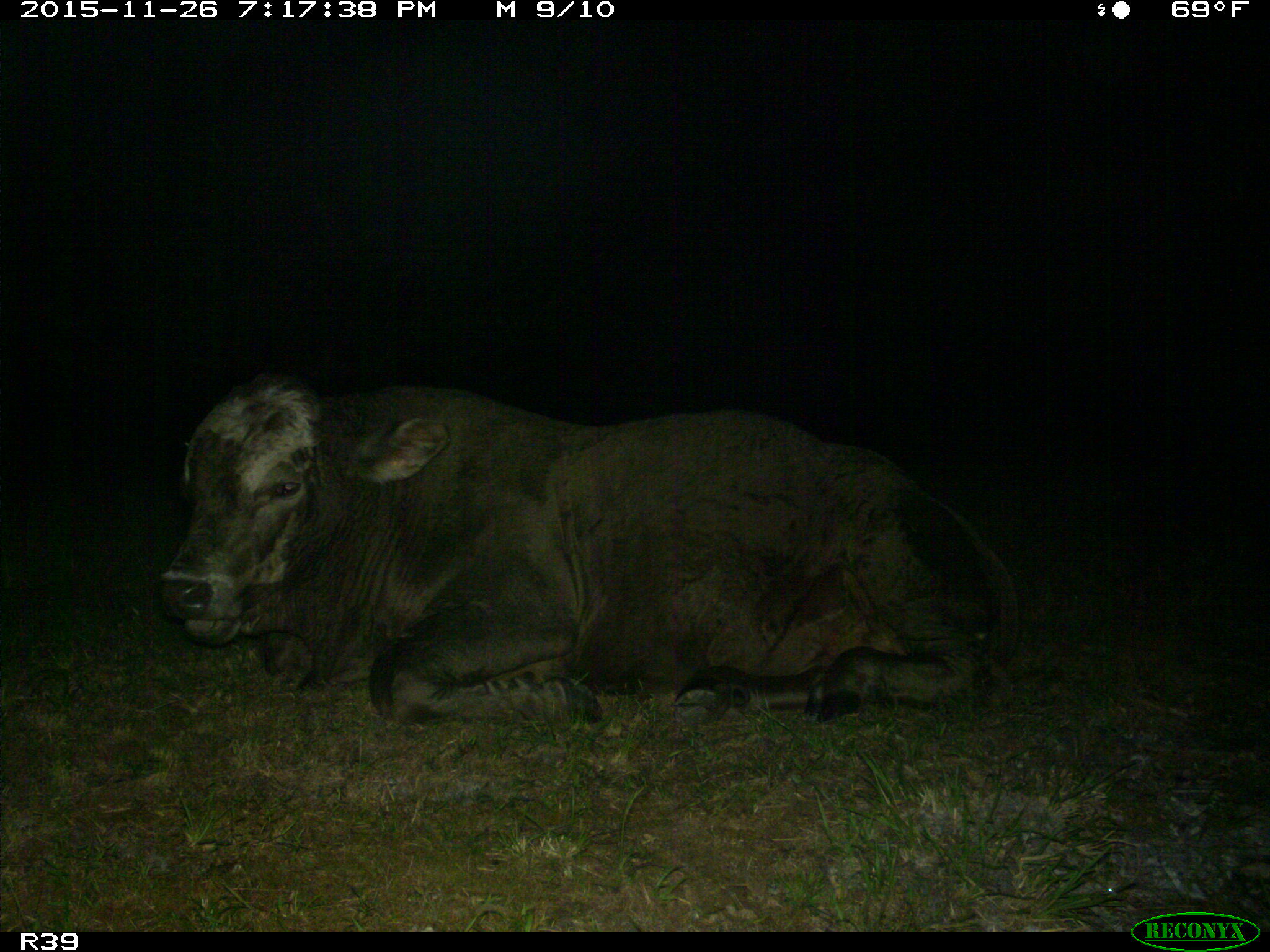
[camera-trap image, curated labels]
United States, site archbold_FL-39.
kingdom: Animalia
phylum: Chordata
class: Mammalia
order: Artiodactyla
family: Bovidae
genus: Bos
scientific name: Bos taurus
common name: domestic cow